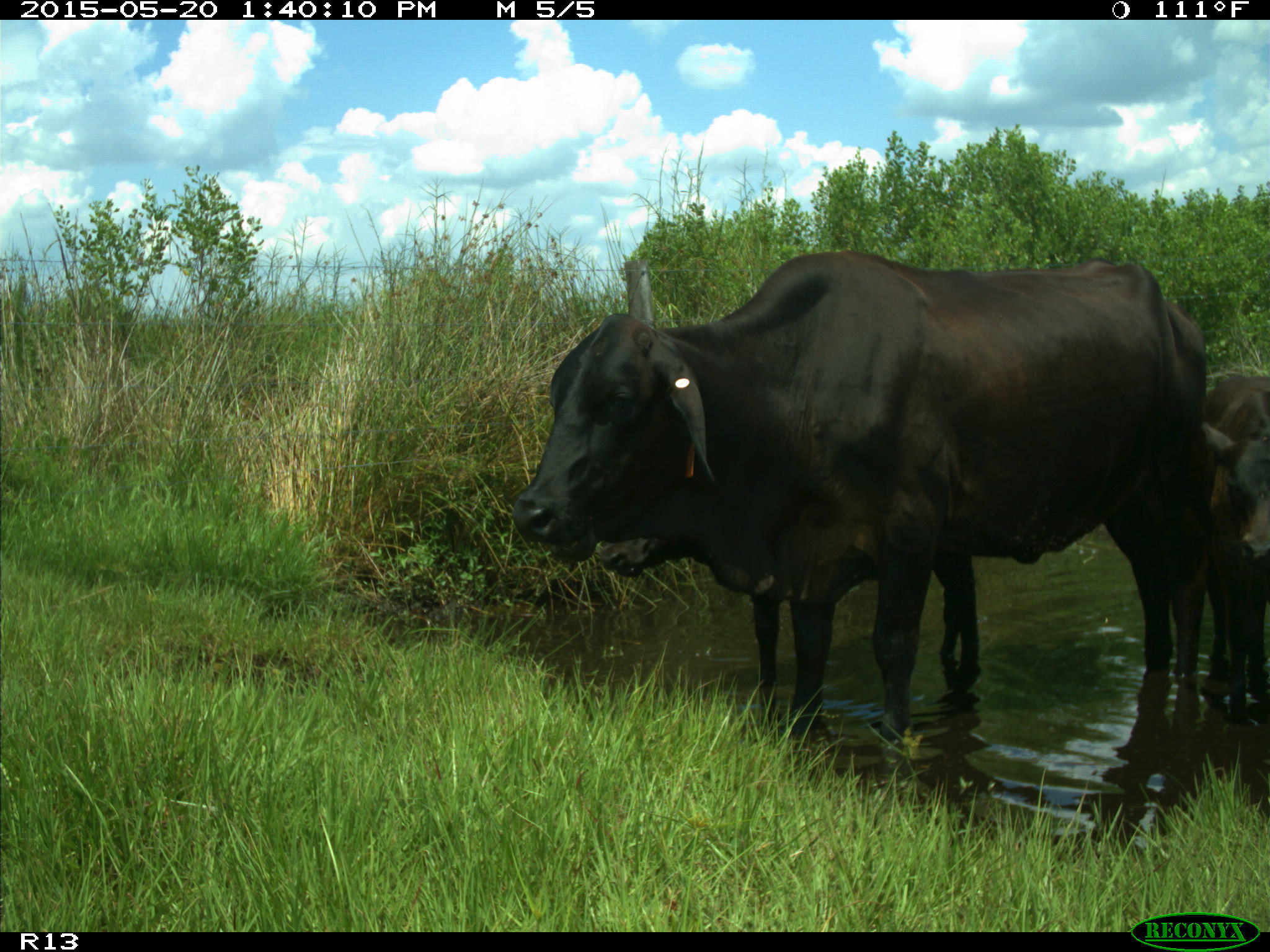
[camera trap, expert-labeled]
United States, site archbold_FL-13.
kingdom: Animalia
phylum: Chordata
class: Mammalia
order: Artiodactyla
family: Bovidae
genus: Bos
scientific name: Bos taurus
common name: domestic cow